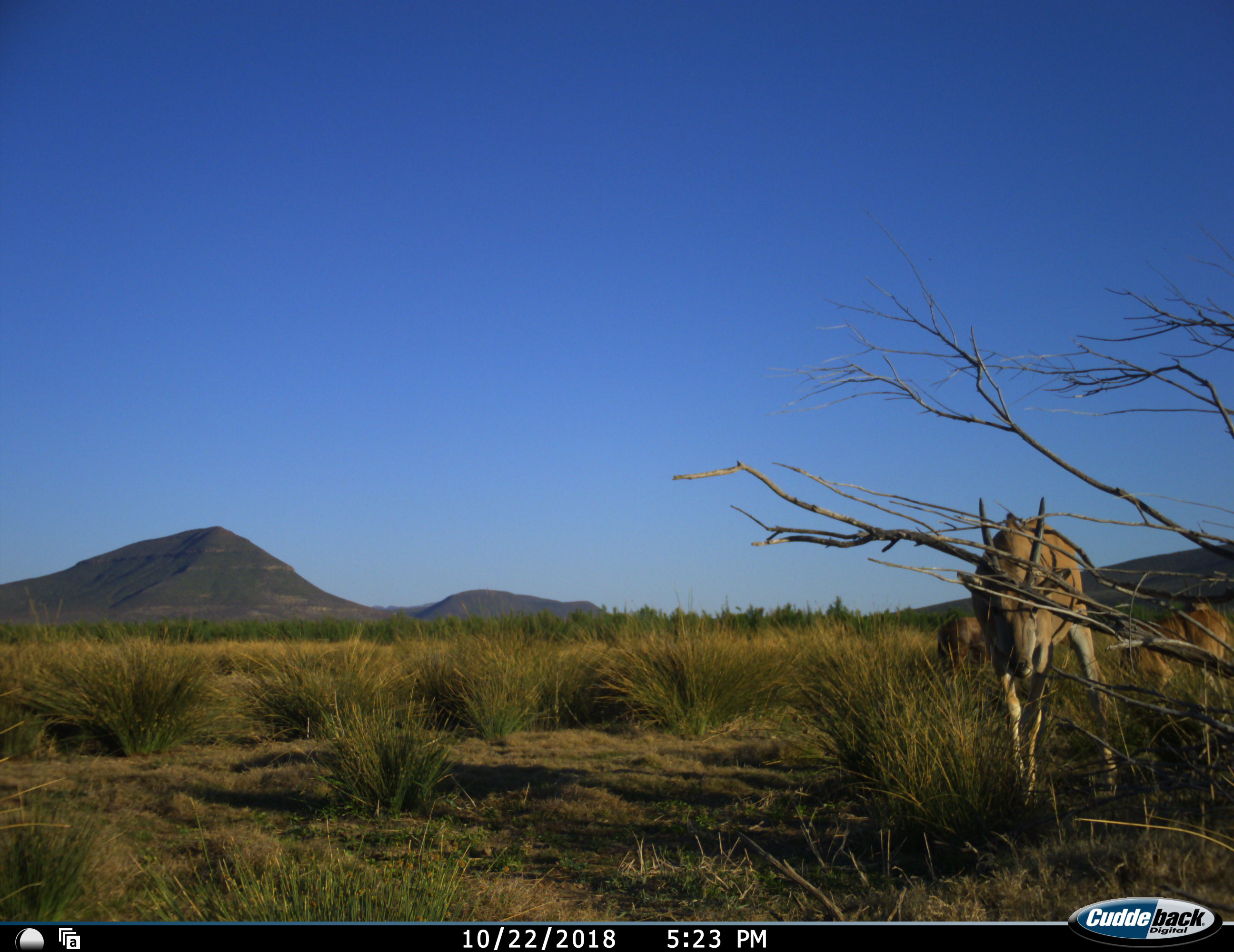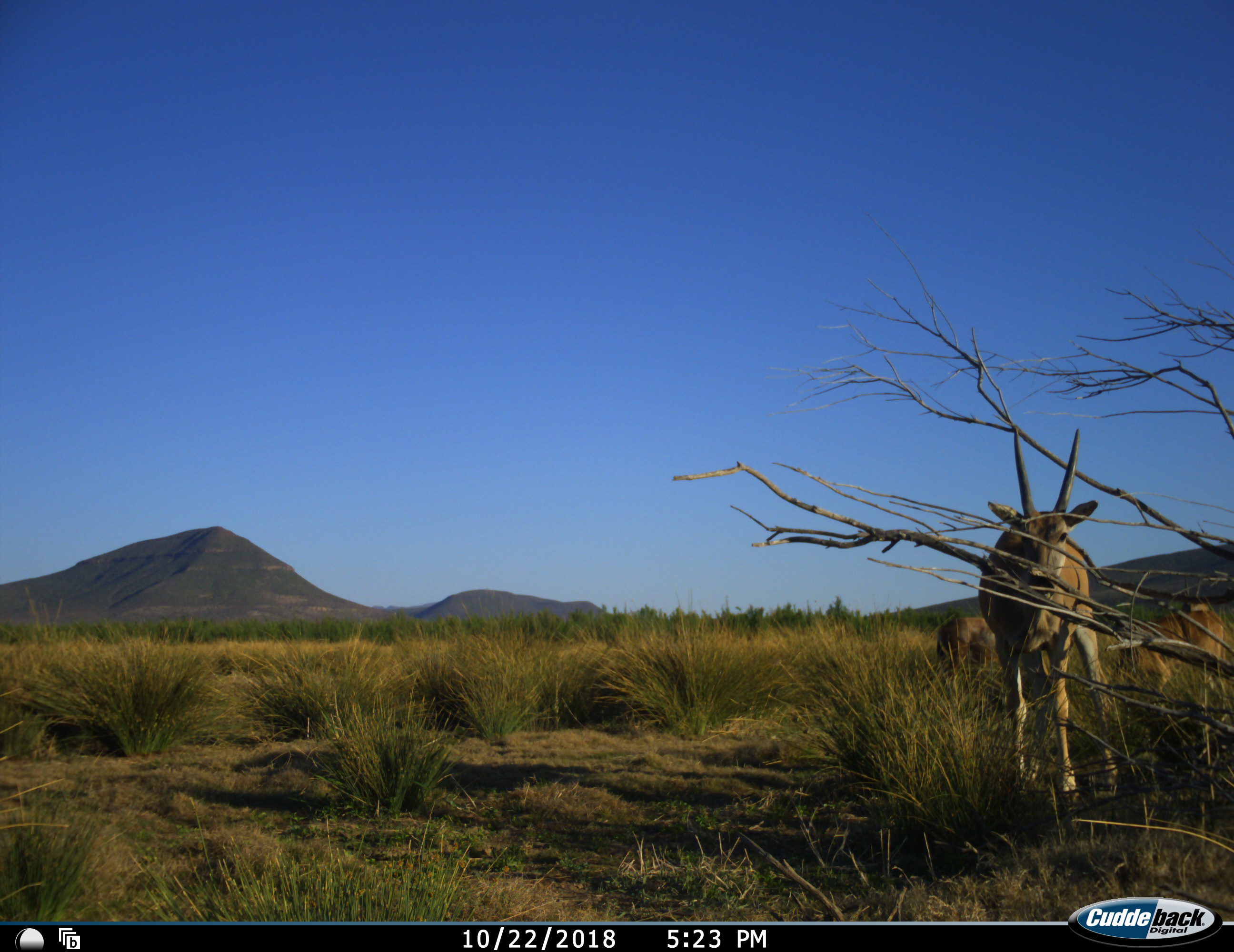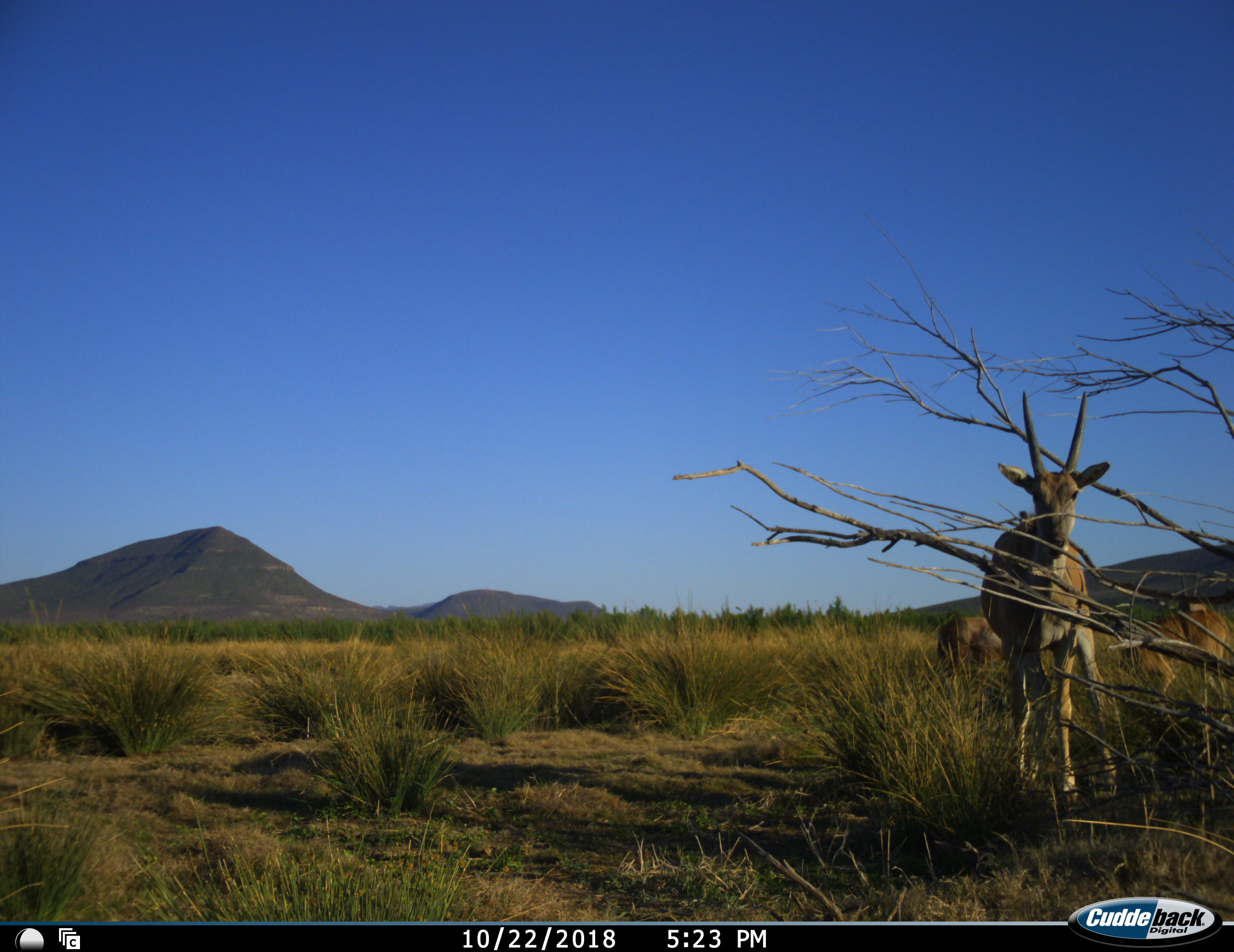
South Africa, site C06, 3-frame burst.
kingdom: Animalia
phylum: Chordata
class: Mammalia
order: Artiodactyla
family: Bovidae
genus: Tragelaphus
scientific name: Tragelaphus oryx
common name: eland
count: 3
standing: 67%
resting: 0%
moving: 11%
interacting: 0%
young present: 11%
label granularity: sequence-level